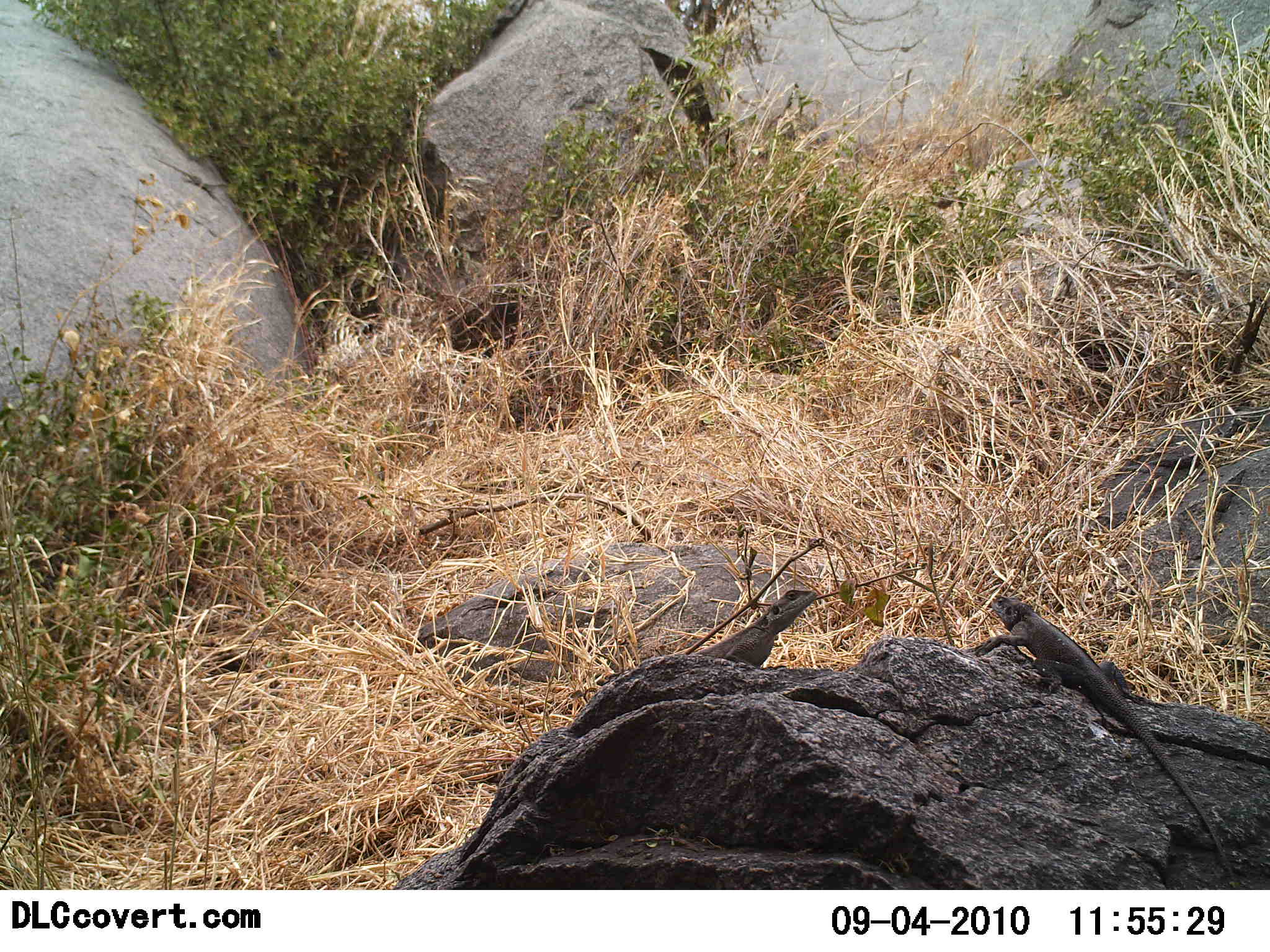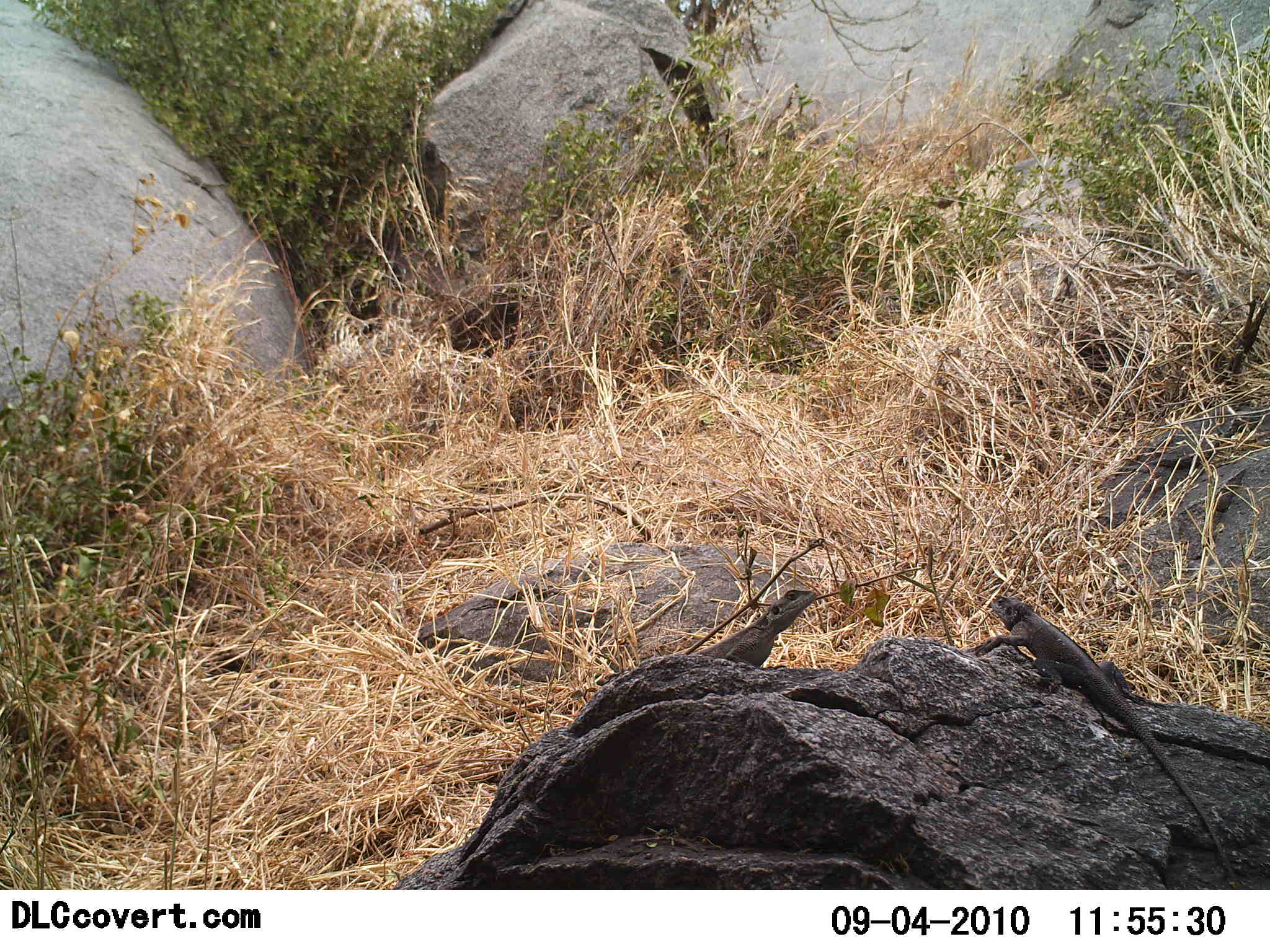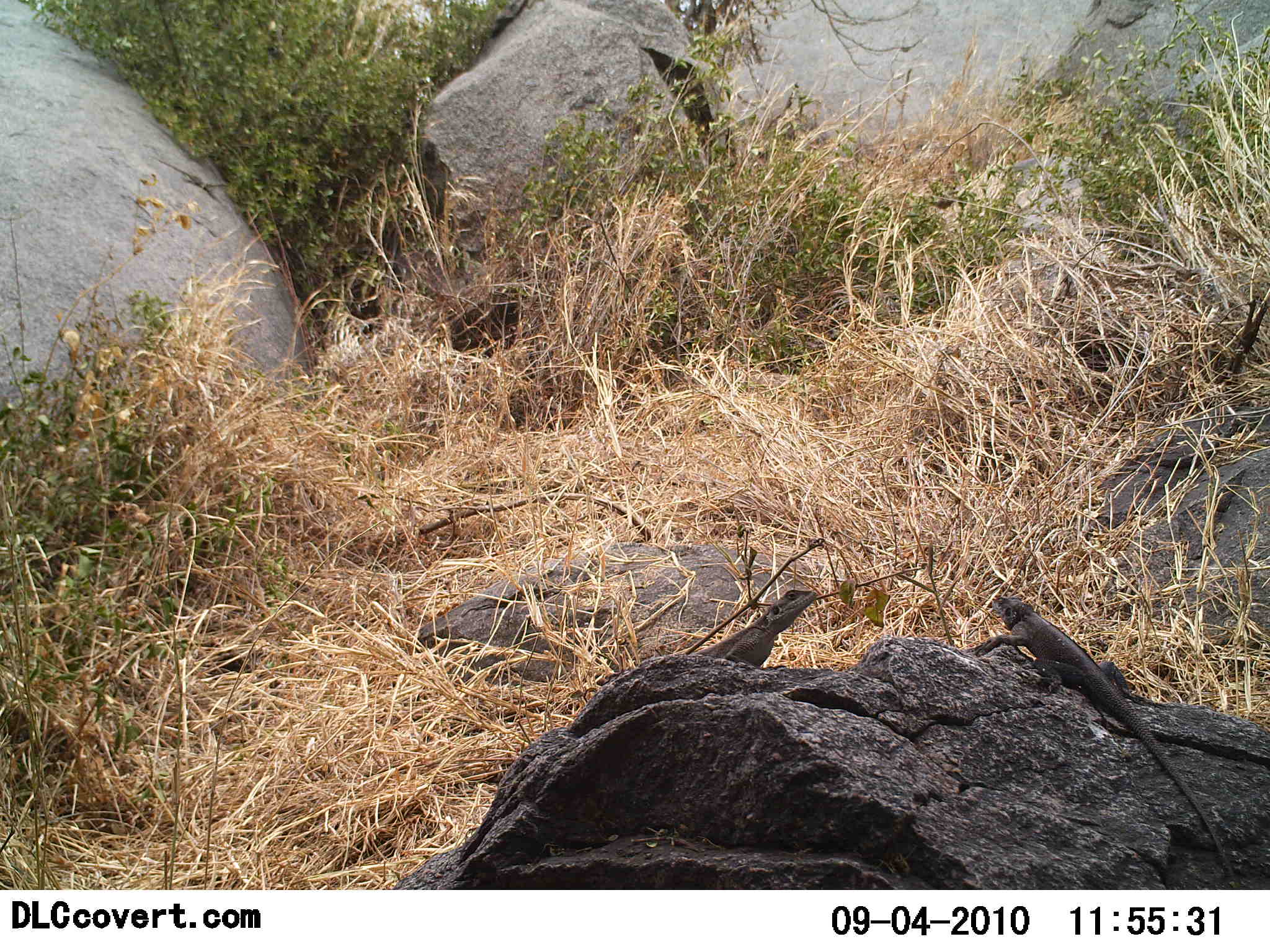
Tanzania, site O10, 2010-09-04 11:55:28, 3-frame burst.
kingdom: Animalia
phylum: Chordata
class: Reptilia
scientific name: Reptilia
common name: reptiles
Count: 2.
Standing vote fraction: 42%.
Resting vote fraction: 33%.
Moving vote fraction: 0%.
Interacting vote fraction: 25%.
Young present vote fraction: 0%.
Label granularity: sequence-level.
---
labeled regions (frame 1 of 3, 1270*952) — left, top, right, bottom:
animal: 969, 594, 1230, 868; 688, 589, 819, 669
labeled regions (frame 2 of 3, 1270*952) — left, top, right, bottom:
animal: 972, 592, 1234, 871; 690, 588, 819, 667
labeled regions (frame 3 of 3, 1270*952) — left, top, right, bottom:
animal: 964, 594, 1237, 879; 695, 588, 821, 671